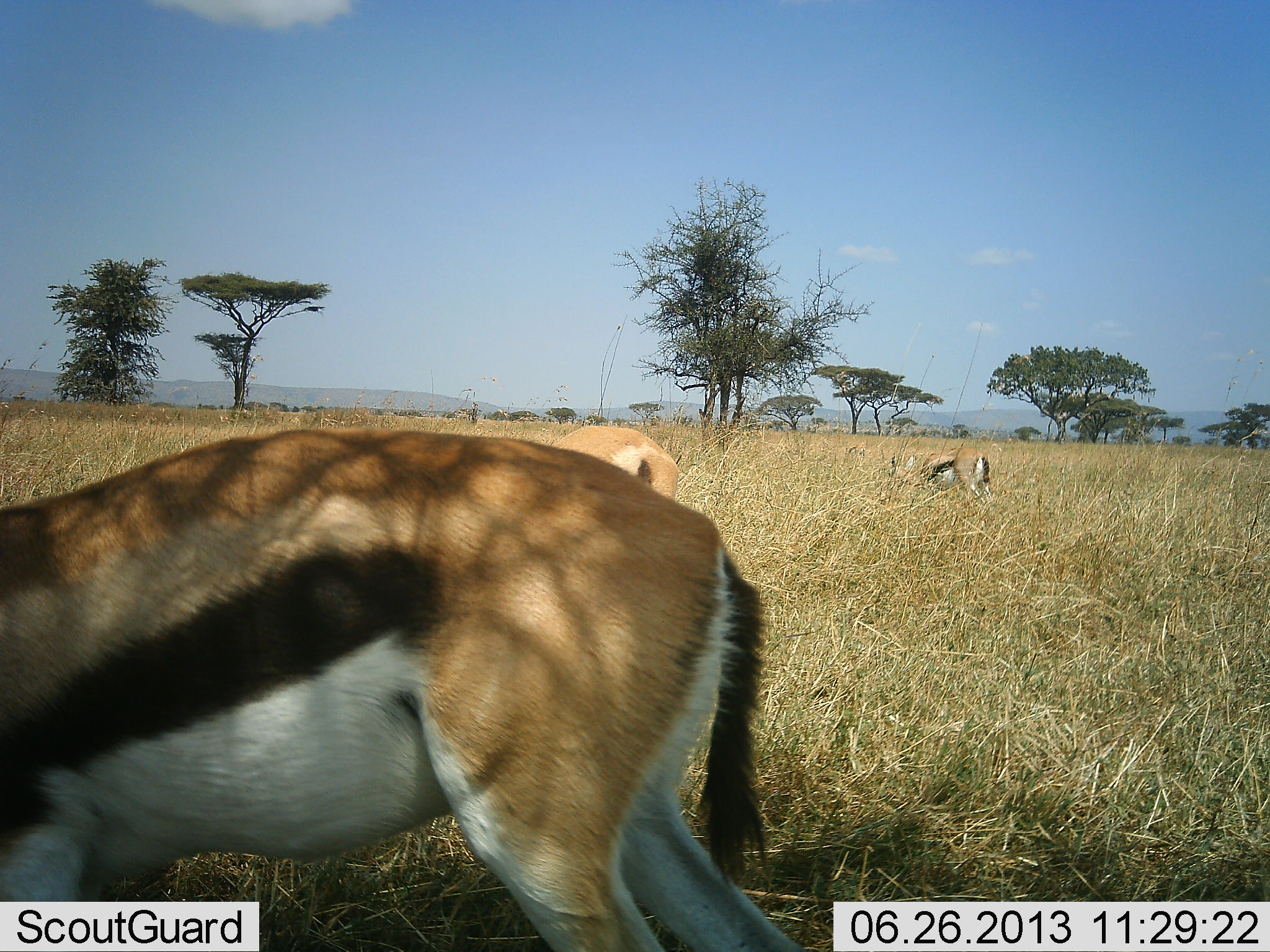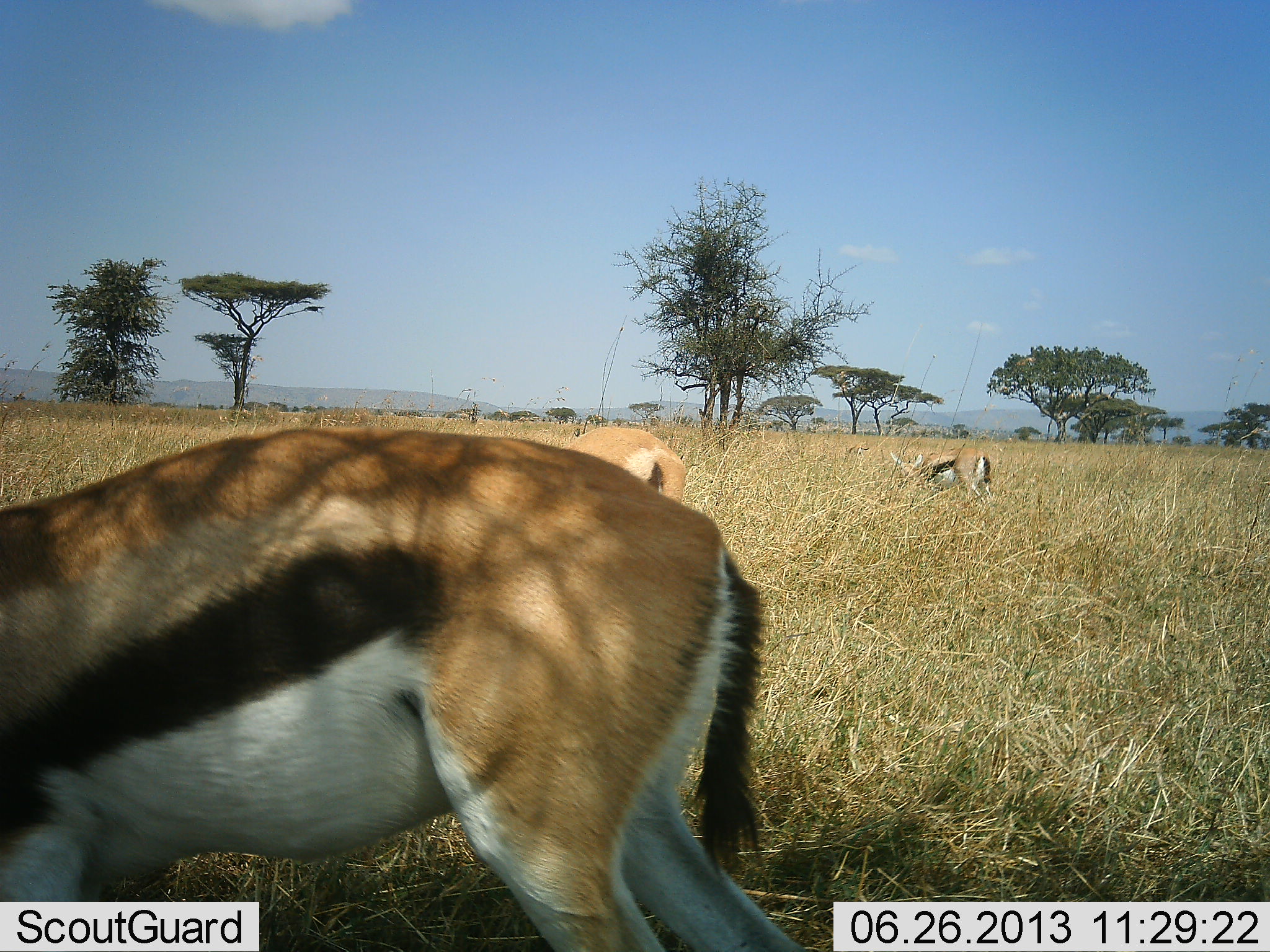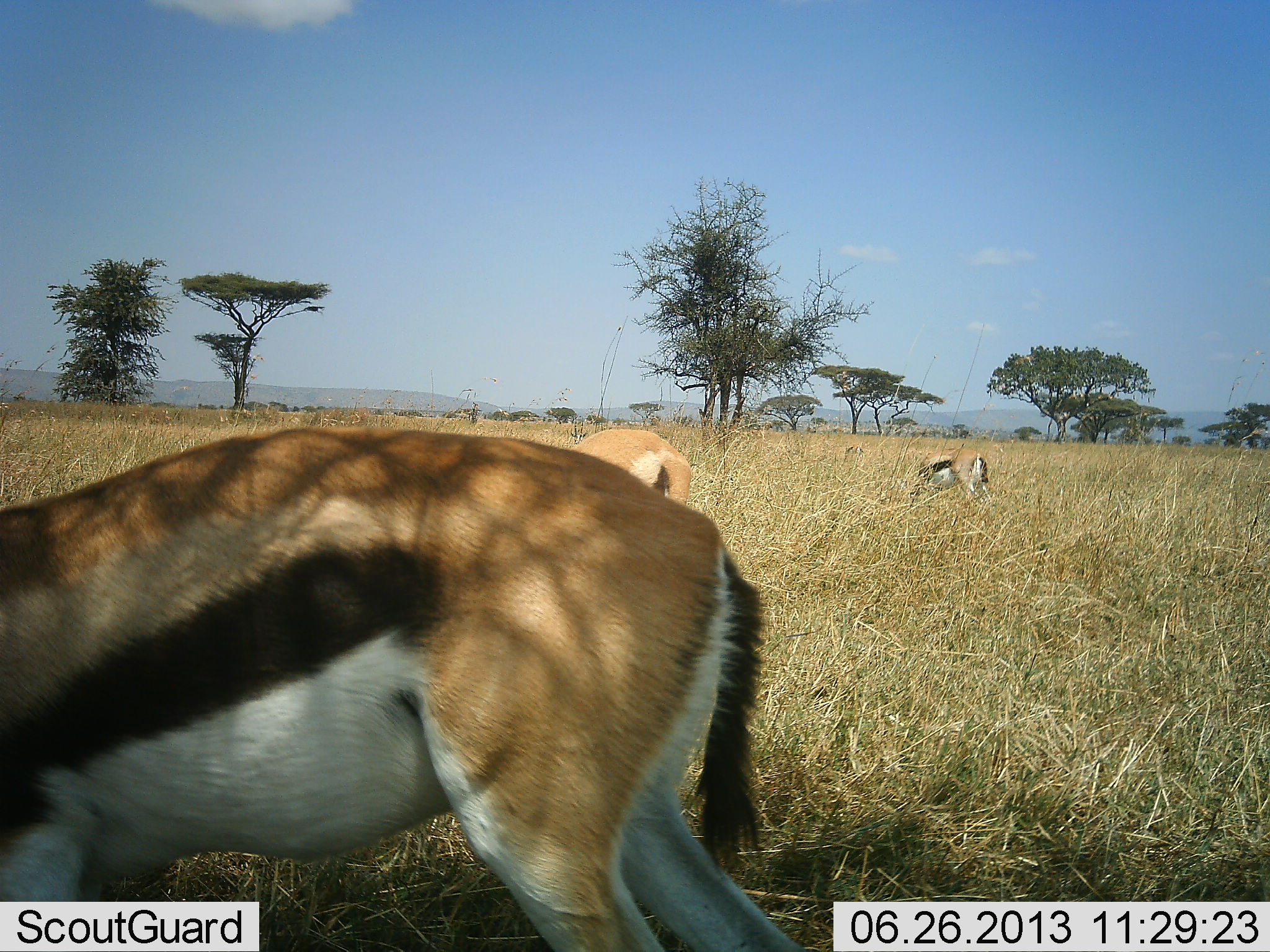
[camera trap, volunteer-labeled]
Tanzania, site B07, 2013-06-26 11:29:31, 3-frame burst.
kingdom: Animalia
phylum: Chordata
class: Mammalia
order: Artiodactyla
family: Bovidae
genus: Eudorcas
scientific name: Eudorcas thomsonii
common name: thomson's gazelle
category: gazellethomsons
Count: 3.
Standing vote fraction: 45%.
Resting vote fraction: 0%.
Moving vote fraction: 9%.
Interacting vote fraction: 0%.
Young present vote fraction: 9%.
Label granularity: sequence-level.